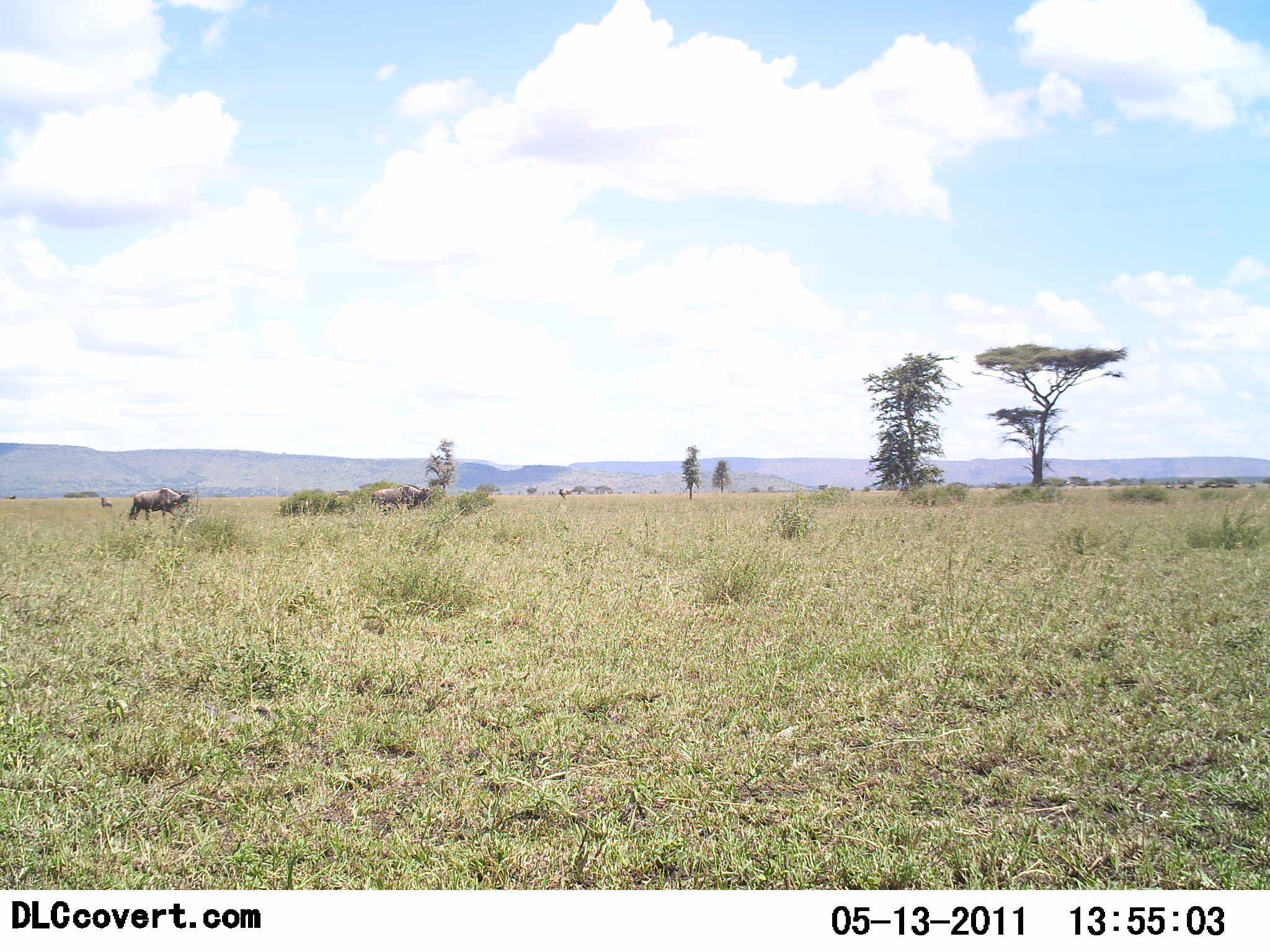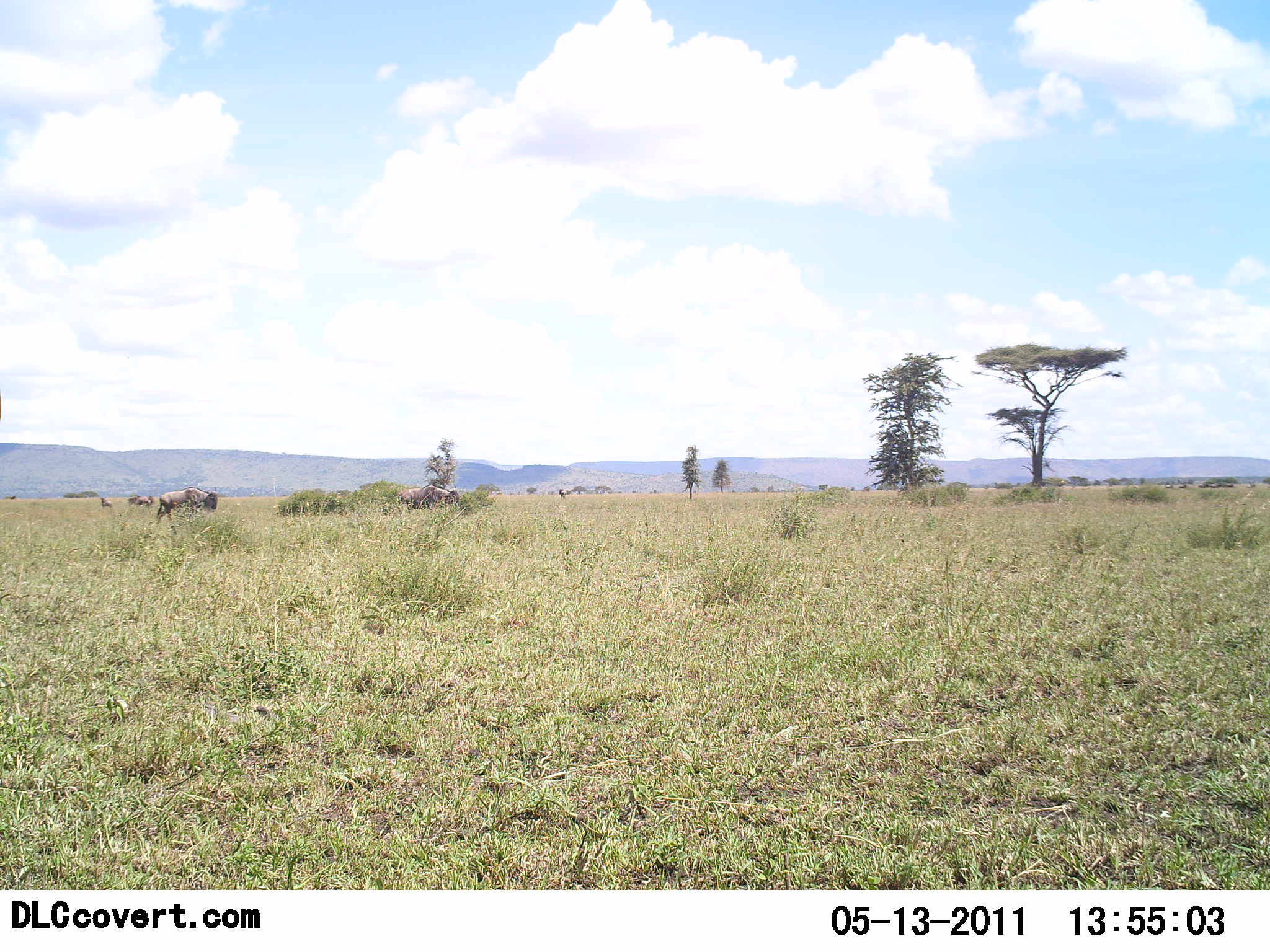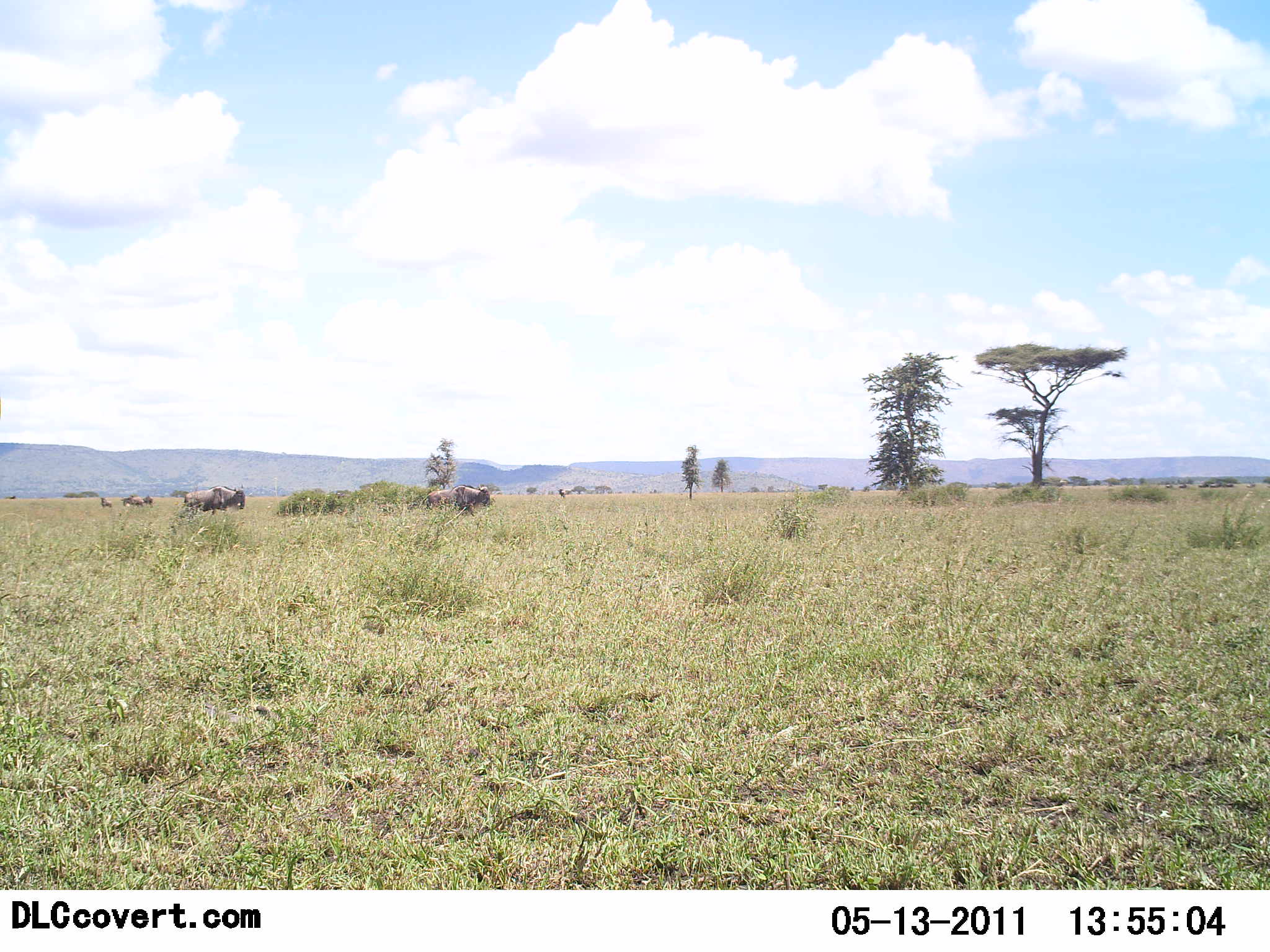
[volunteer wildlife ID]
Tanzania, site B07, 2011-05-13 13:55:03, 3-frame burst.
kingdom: Animalia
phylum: Chordata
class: Mammalia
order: Artiodactyla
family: Bovidae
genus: Connochaetes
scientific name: Connochaetes taurinus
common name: blue wildebeest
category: wildebeest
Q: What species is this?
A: Wildebeest (blue wildebeest) (Connochaetes taurinus).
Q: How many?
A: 2.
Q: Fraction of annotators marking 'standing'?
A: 36%.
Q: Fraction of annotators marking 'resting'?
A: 0%.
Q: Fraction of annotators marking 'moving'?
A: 73%.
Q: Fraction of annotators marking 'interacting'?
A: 0%.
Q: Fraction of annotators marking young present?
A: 0%.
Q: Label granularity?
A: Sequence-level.